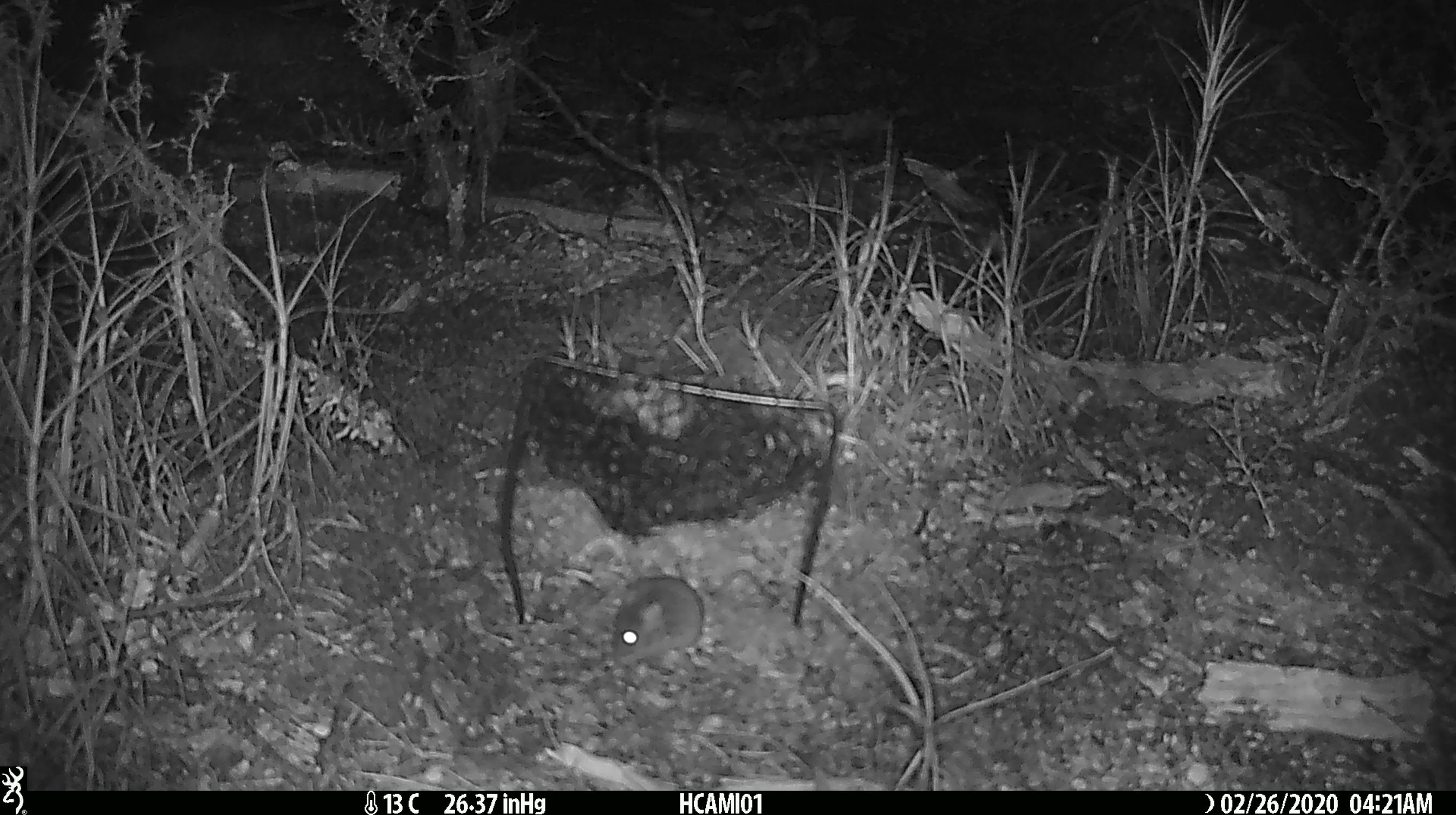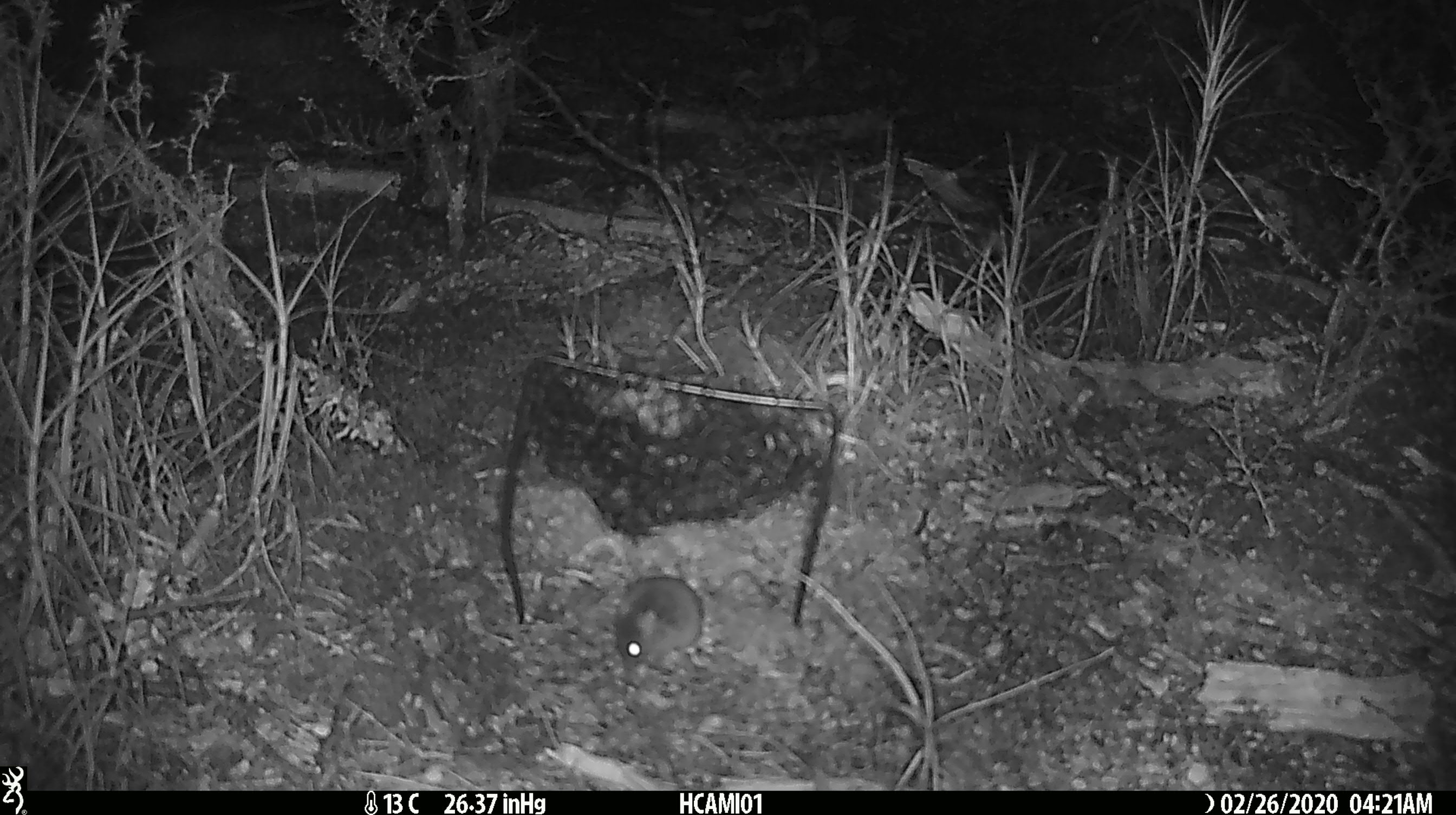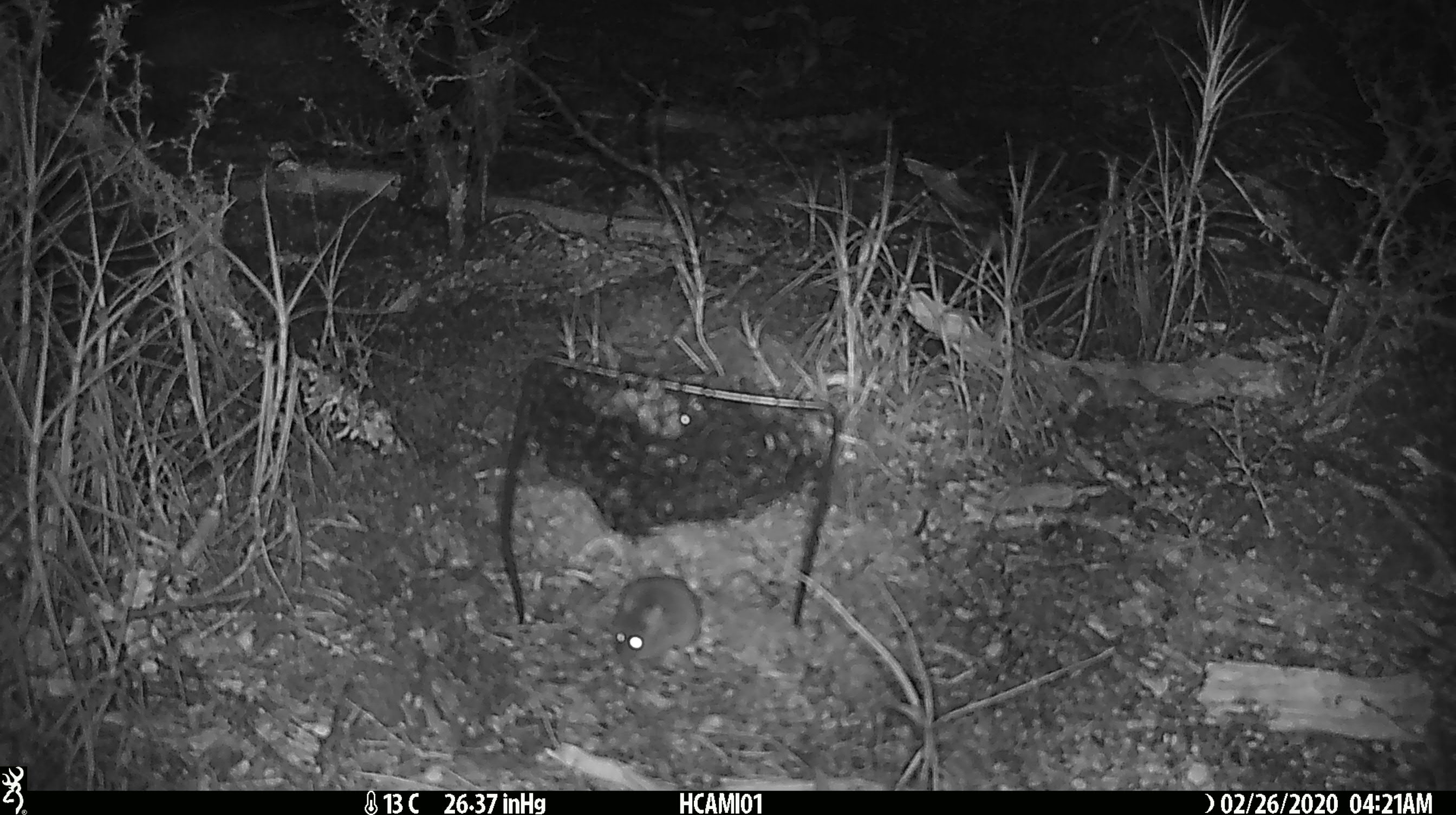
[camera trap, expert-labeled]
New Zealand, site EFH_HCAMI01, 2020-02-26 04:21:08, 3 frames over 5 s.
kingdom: Animalia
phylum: Chordata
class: Mammalia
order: Rodentia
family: Muridae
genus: Mus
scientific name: Mus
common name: mouse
Mouse (Mus).